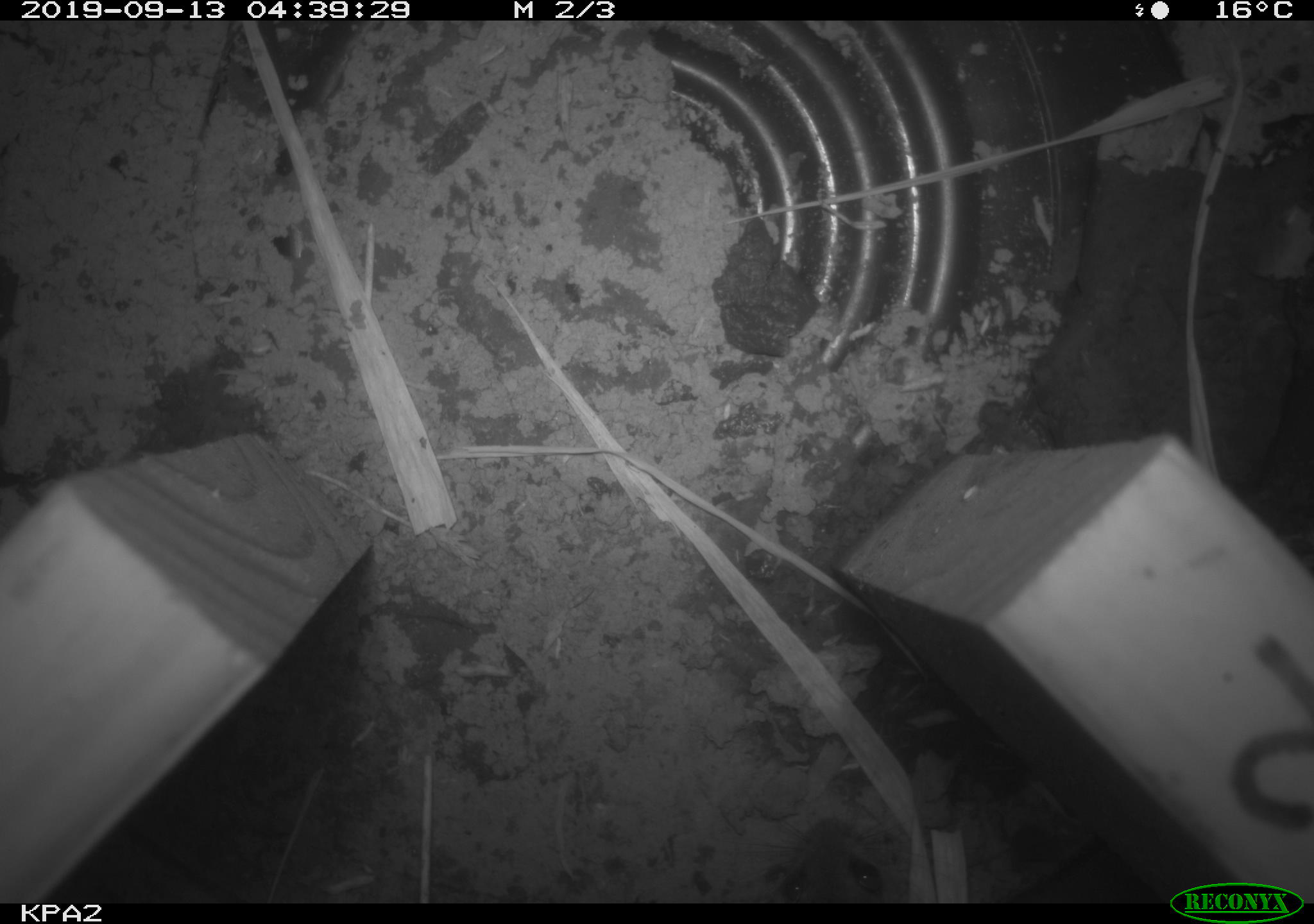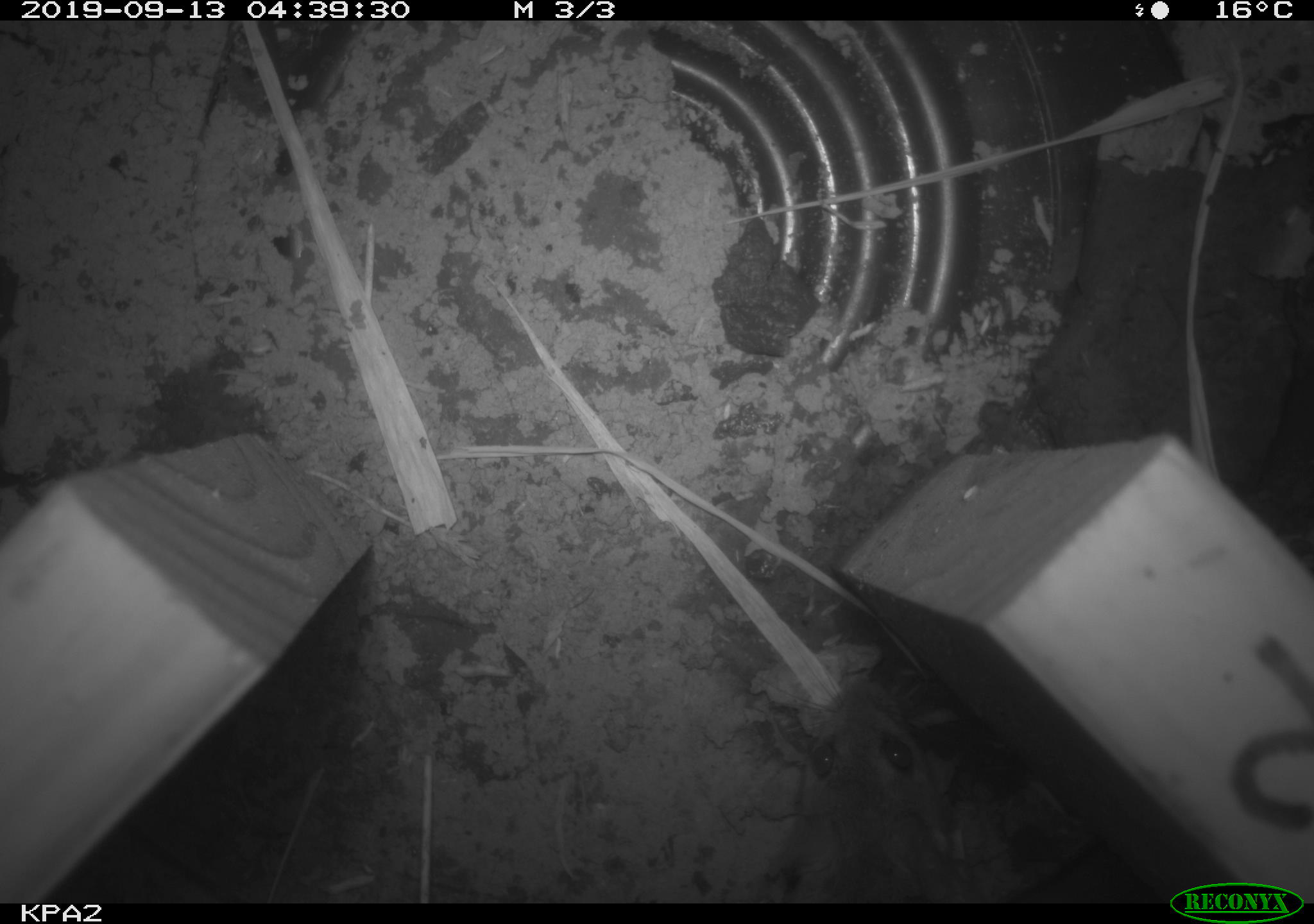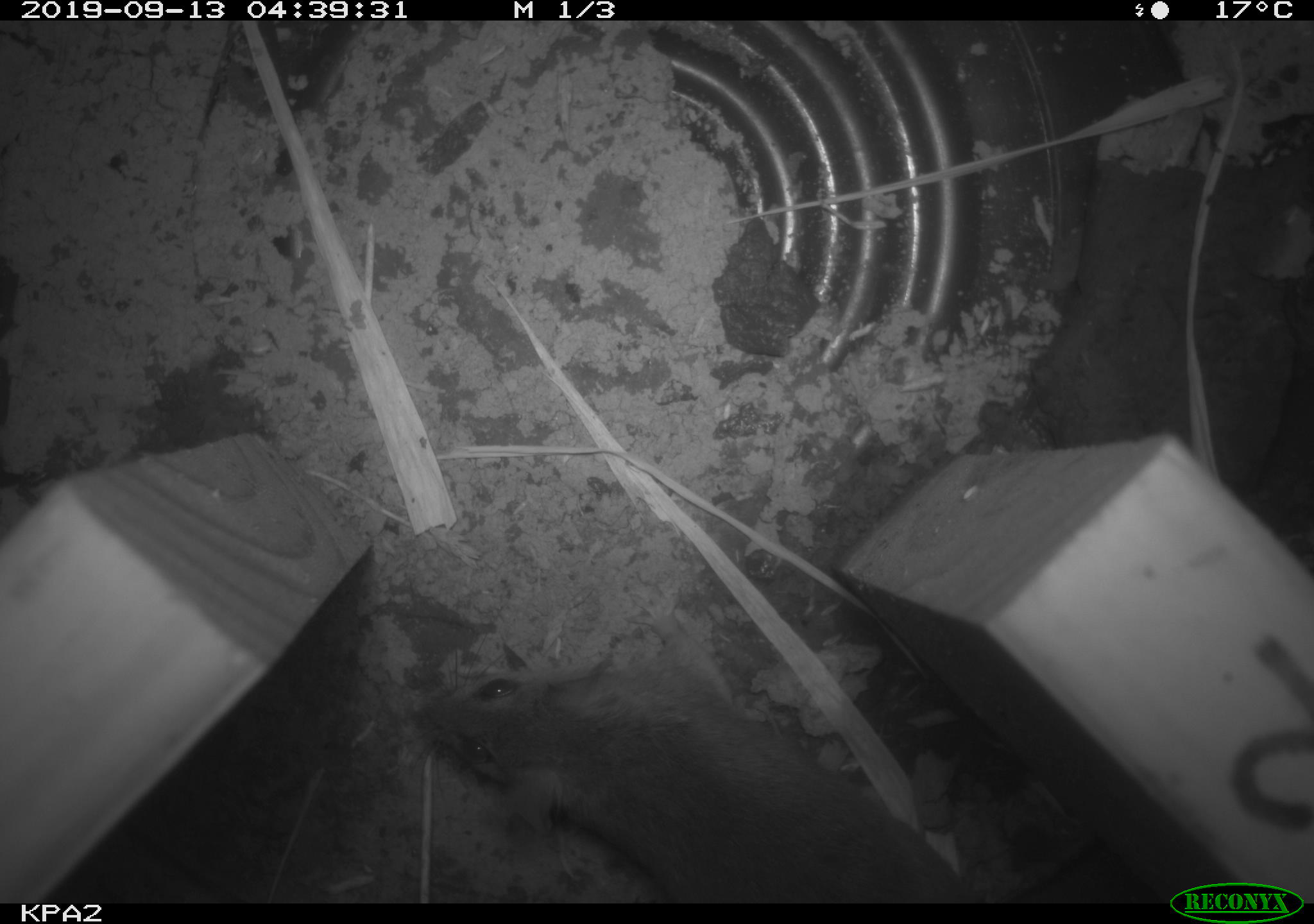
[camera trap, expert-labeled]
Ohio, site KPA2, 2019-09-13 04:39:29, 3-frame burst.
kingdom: Animalia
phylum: Chordata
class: Mammalia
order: Rodentia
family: Cricetidae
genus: Peromyscus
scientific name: Peromyscus leucopus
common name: white-footed mouse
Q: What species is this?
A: White-footed mouse (Peromyscus leucopus).